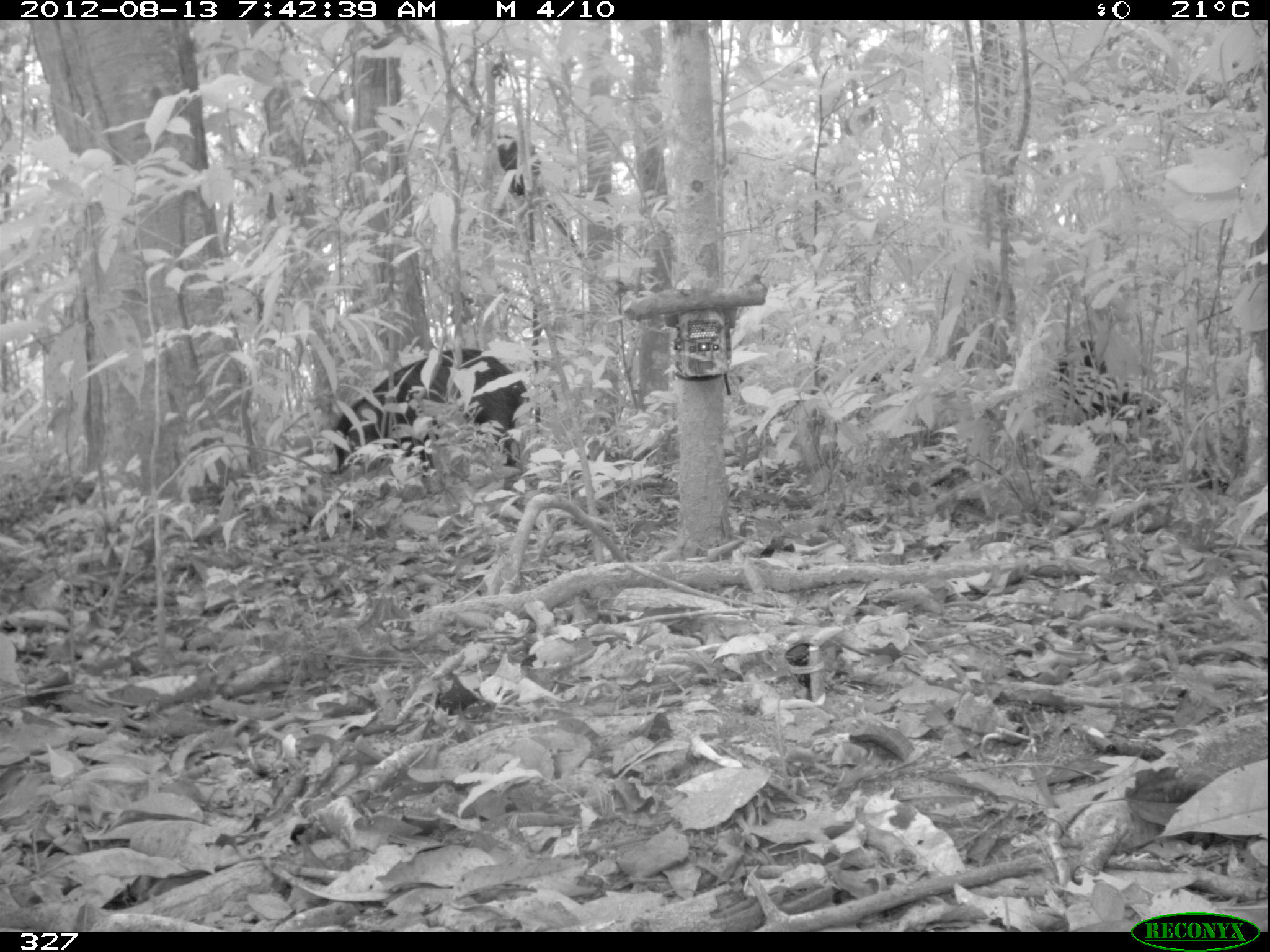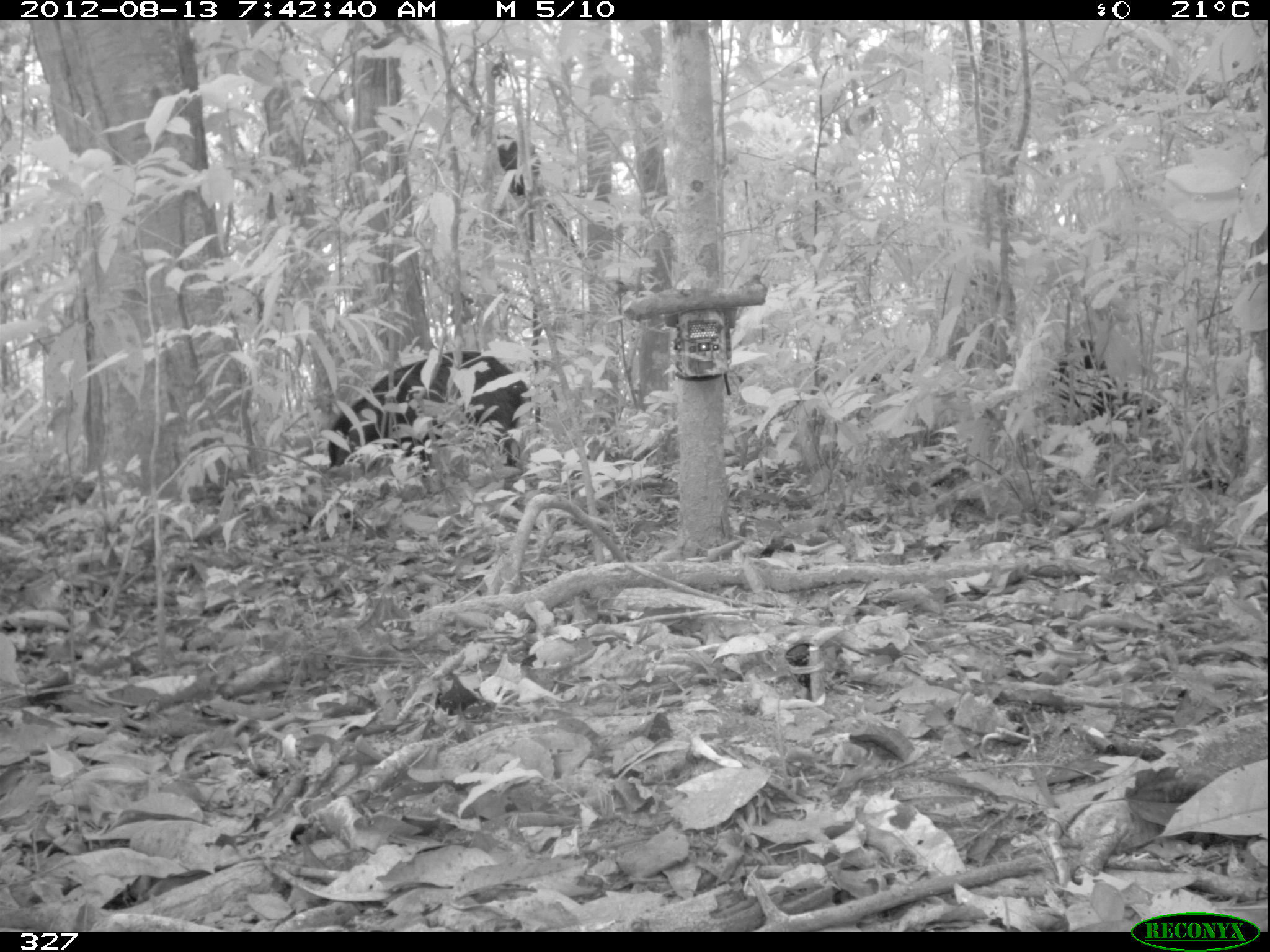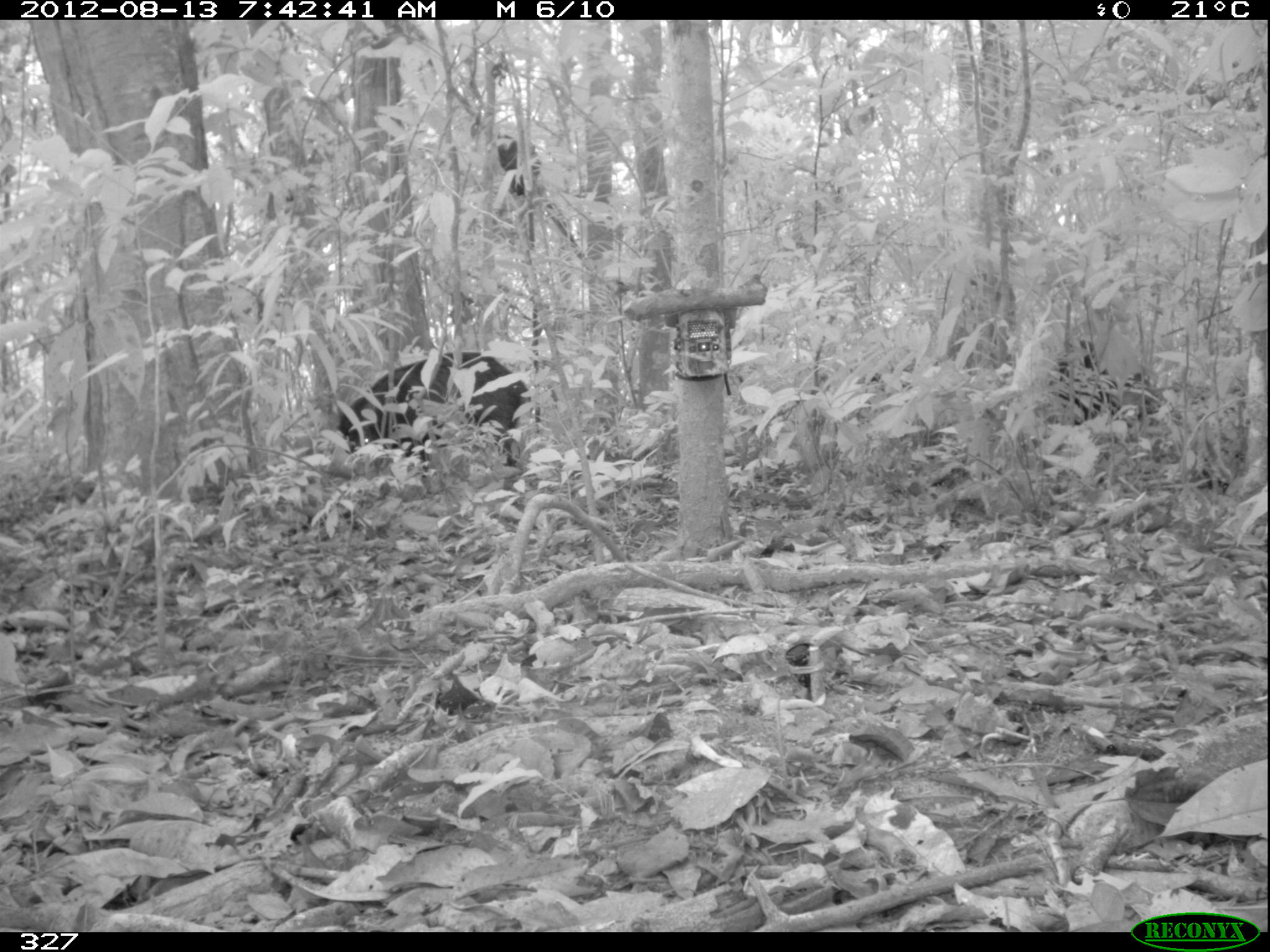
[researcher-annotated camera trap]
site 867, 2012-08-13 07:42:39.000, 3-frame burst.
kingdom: Animalia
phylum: Chordata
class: Mammalia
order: Artiodactyla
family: Tayassuidae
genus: Tayassu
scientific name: Tayassu pecari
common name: white-lipped peccary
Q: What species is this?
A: Tayassu pecari (white-lipped peccary).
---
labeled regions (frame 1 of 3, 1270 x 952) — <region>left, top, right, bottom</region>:
tayassu pecari: <region>333, 349, 528, 472</region>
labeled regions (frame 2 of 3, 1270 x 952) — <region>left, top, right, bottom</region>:
tayassu pecari: <region>326, 351, 526, 465</region>